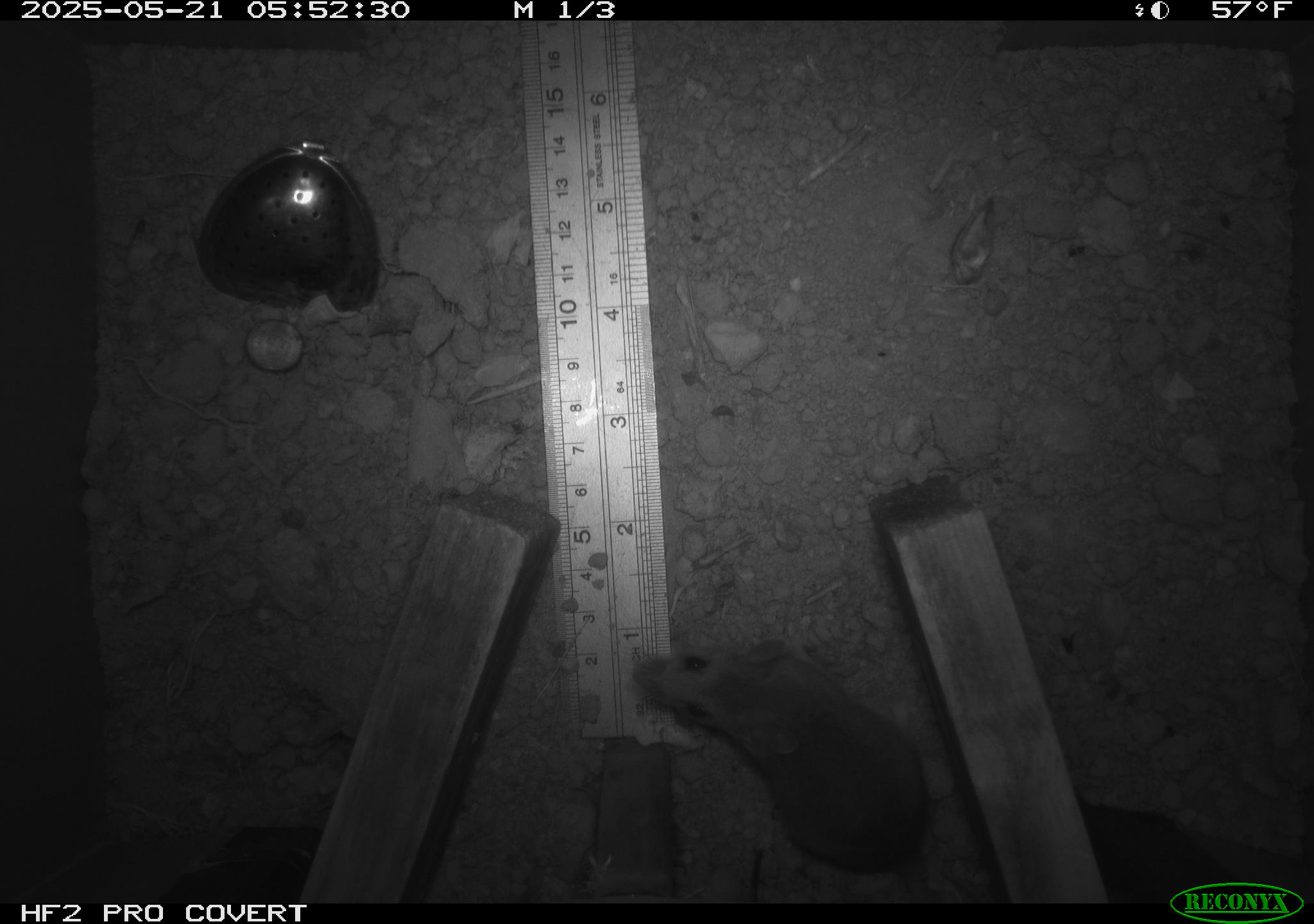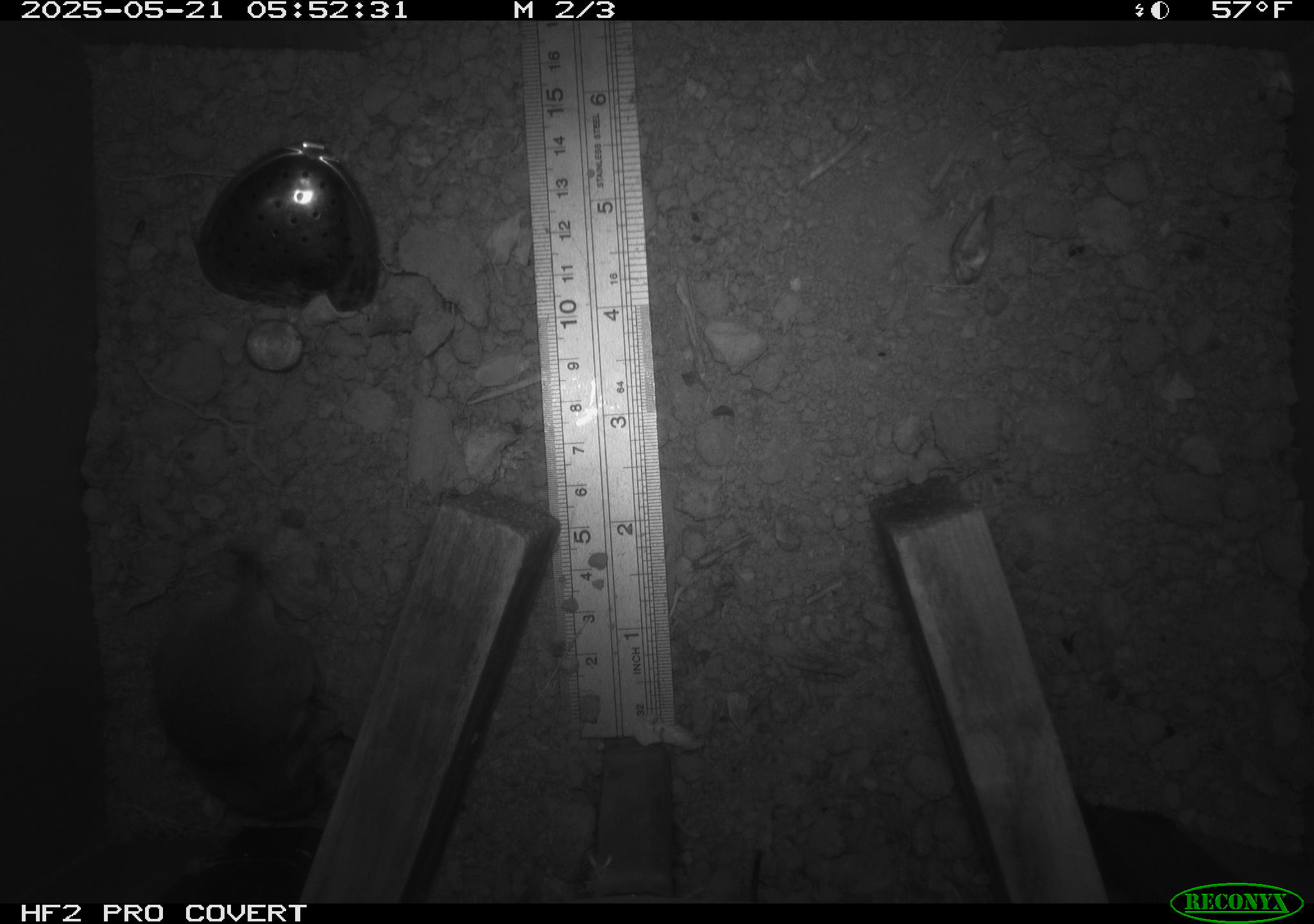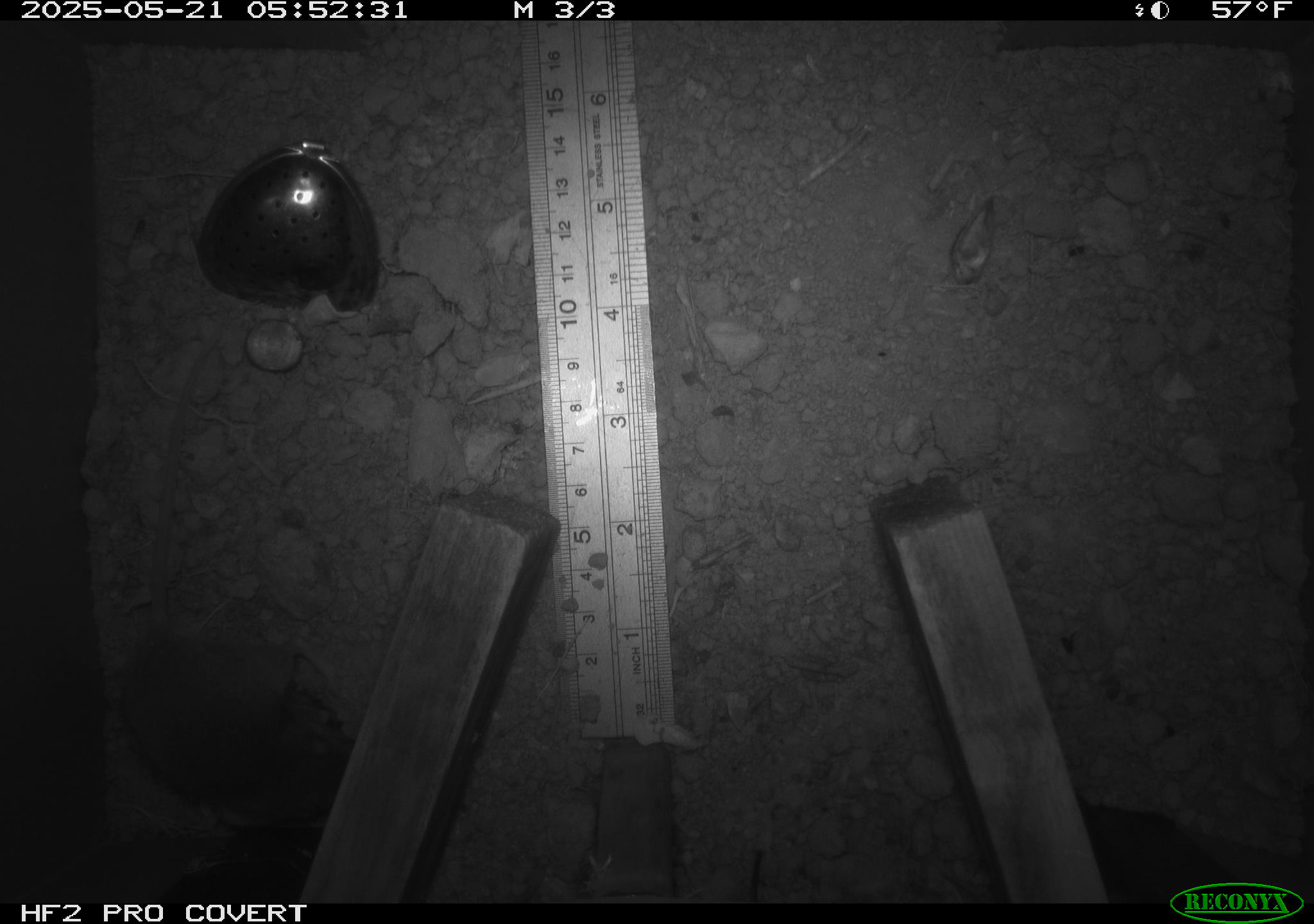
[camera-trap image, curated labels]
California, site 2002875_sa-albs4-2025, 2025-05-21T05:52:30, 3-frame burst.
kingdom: Animalia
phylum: Chordata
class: Mammalia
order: Rodentia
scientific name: Rodentia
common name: mouse species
Mouse species (Rodentia).